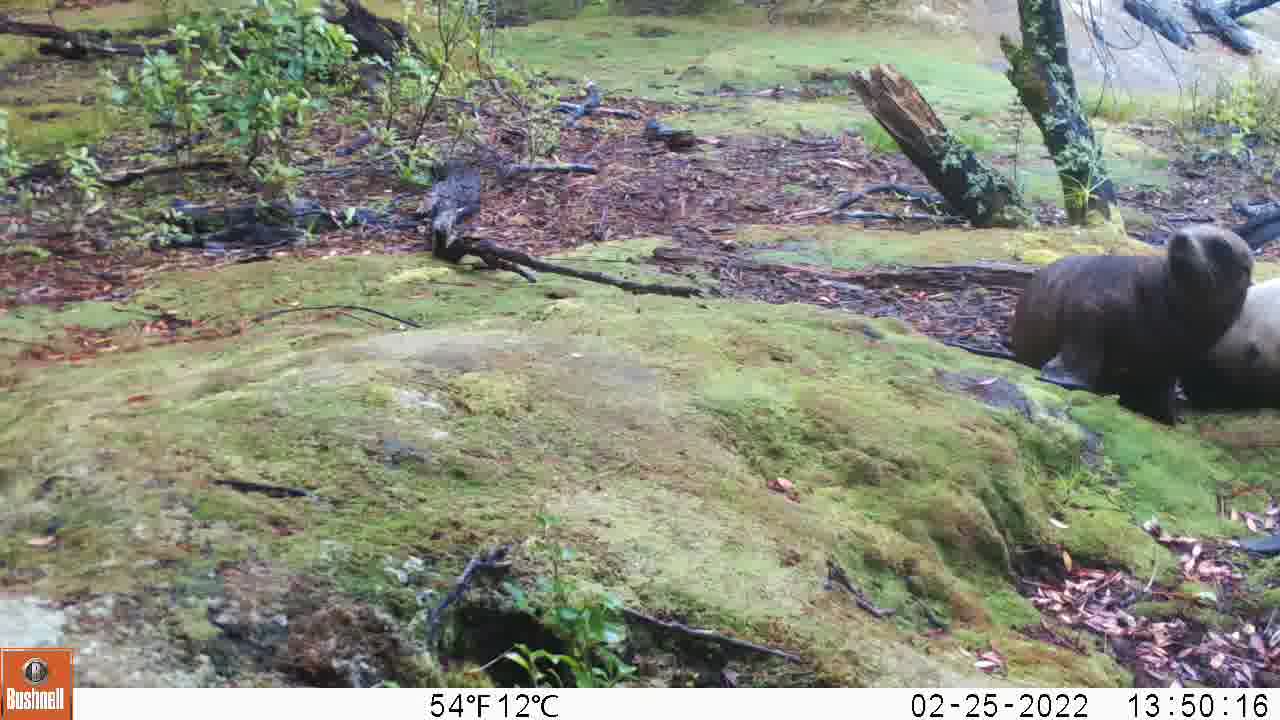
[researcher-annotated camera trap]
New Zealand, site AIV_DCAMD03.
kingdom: Animalia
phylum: Chordata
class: Mammalia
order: Carnivora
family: Otariidae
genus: Phocarctos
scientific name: Phocarctos hookeri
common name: new zealand sea lion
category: sealion